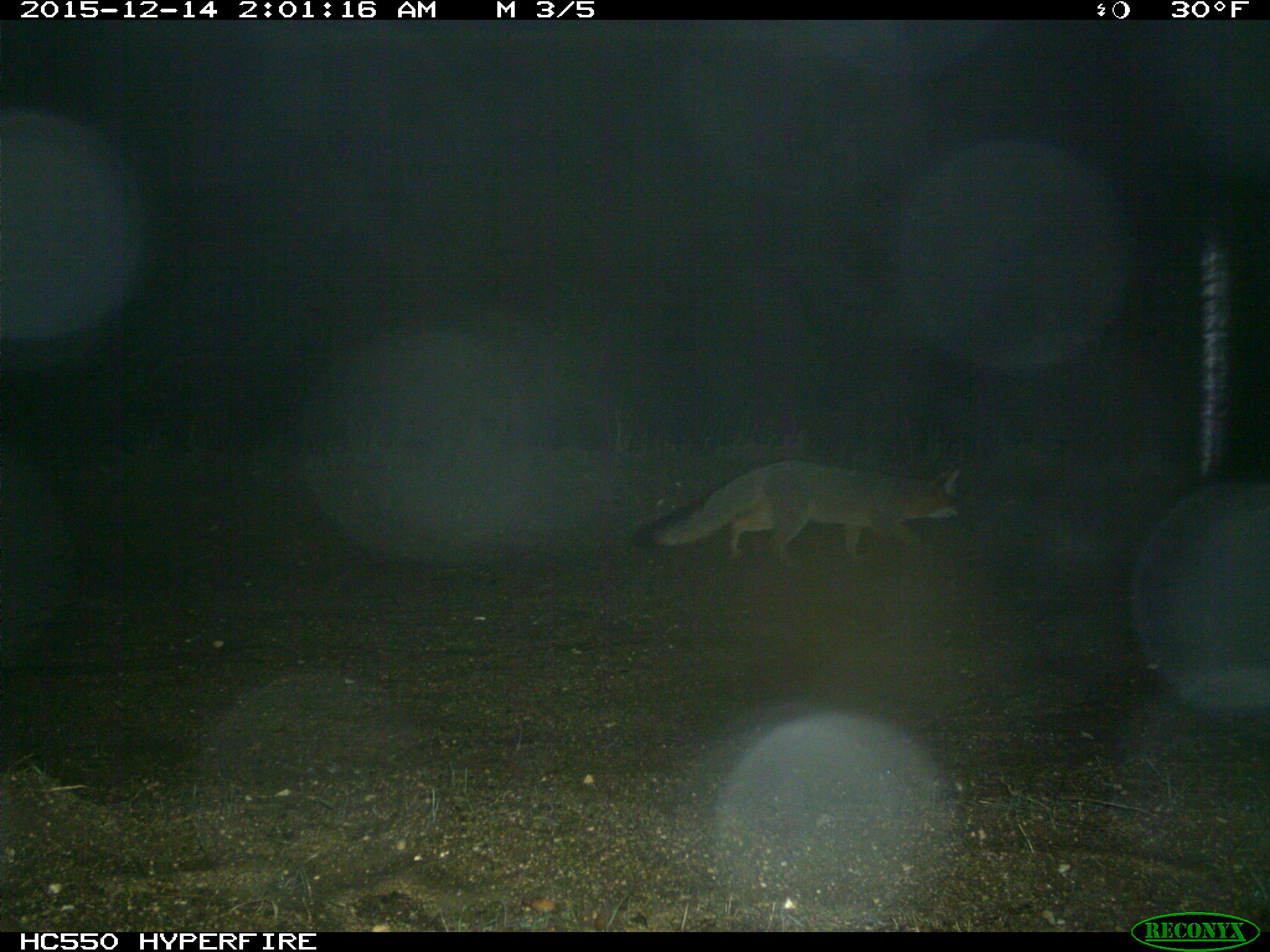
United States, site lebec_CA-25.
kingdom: Animalia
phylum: Chordata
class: Mammalia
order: Carnivora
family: Canidae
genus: Urocyon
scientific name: Urocyon cinereoargenteus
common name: gray fox